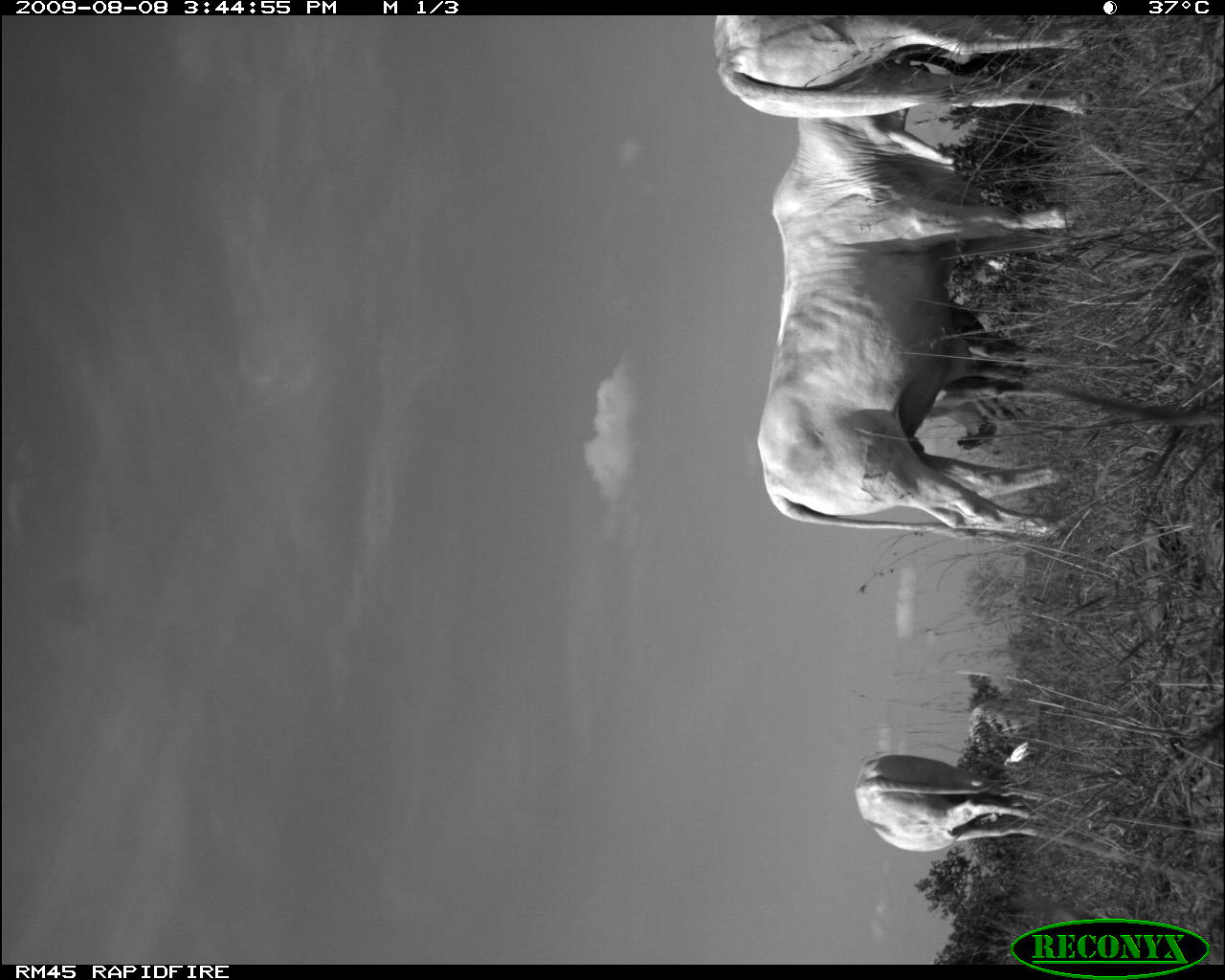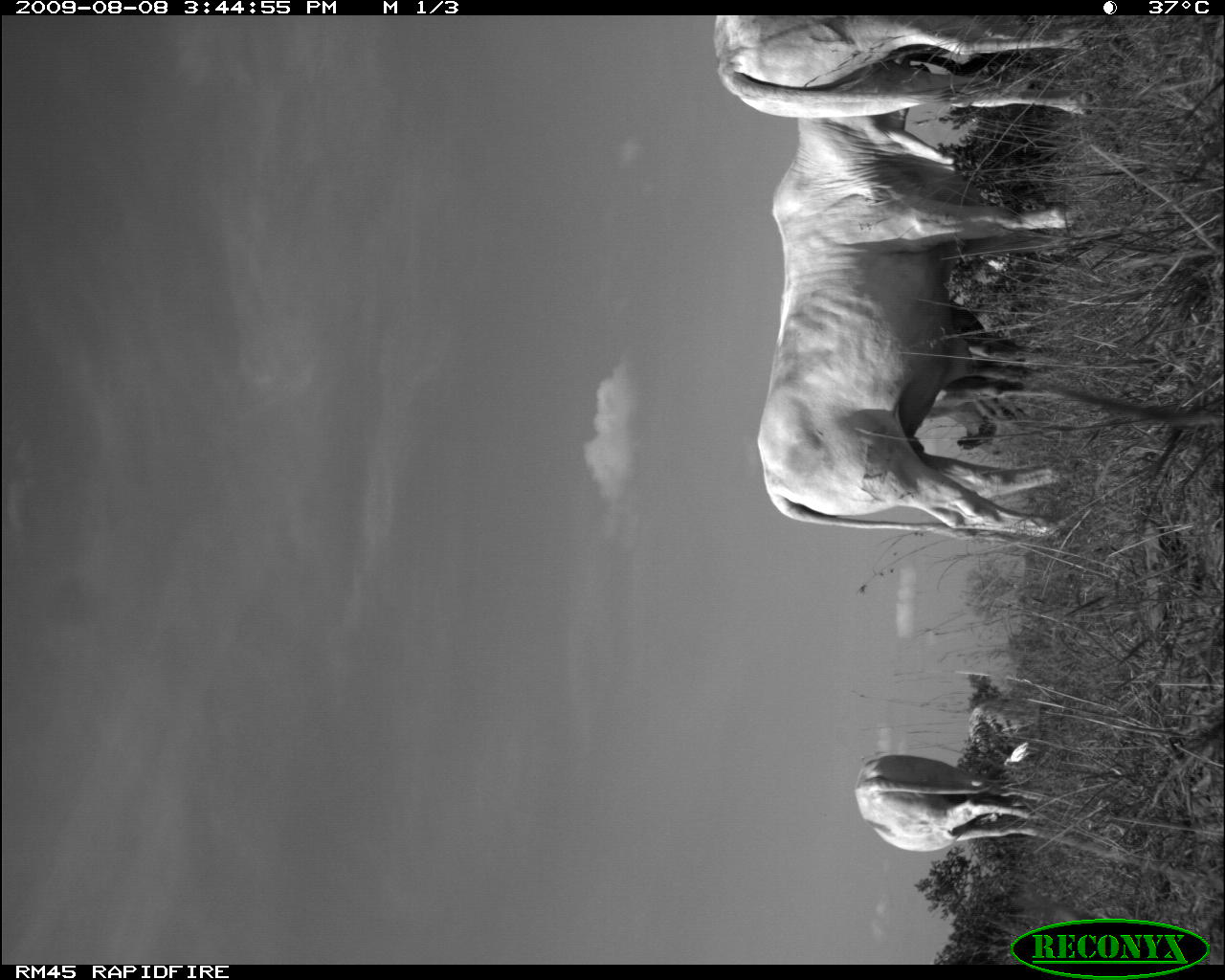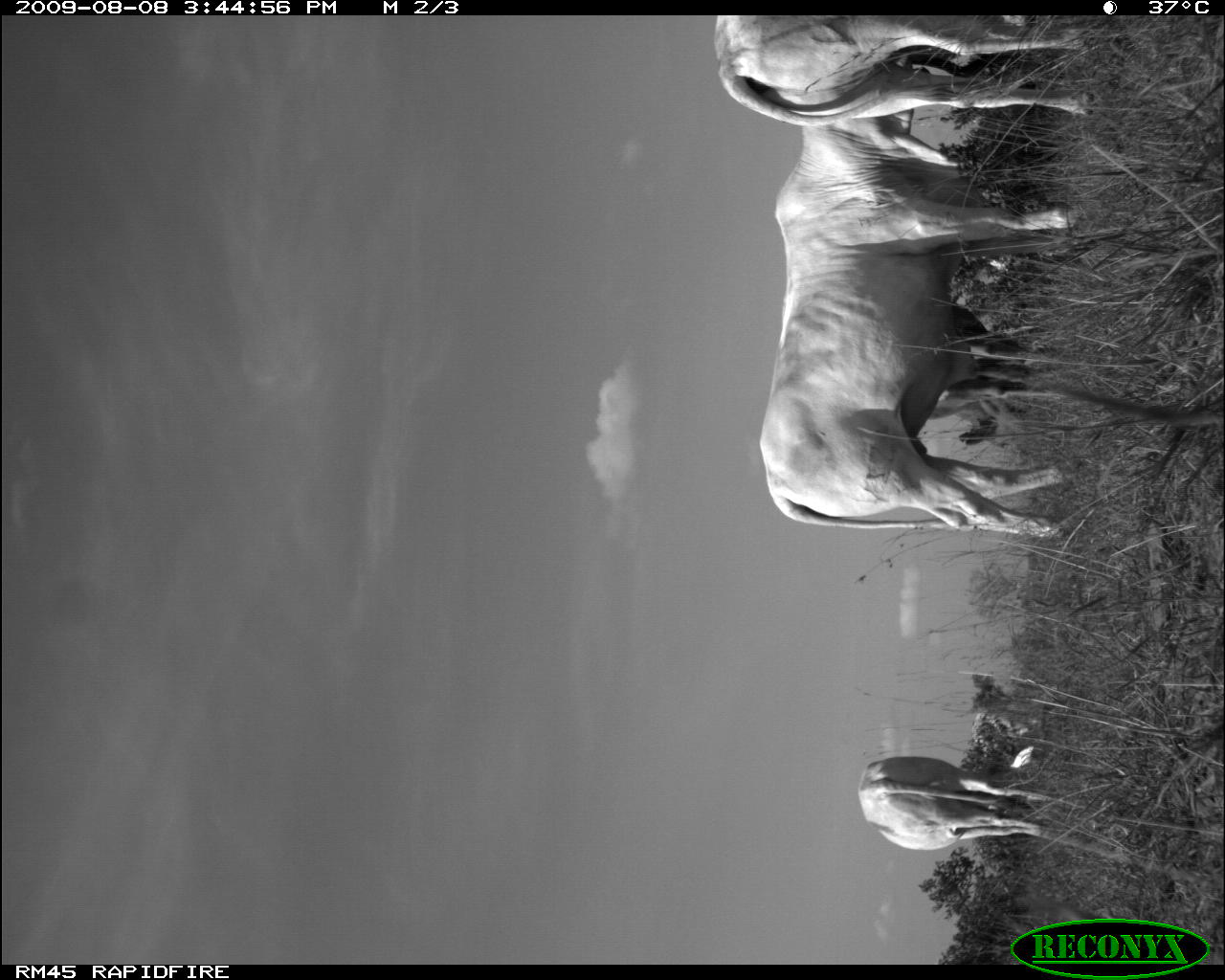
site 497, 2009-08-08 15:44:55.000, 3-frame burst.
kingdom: Animalia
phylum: Chordata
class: Mammalia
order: Artiodactyla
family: Bovidae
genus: Tragelaphus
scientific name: Tragelaphus oryx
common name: eland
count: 1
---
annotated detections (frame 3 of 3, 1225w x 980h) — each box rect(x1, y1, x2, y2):
tragelaphus oryx: rect(760, 106, 1070, 538); rect(712, 15, 1090, 126); rect(858, 755, 1046, 850)